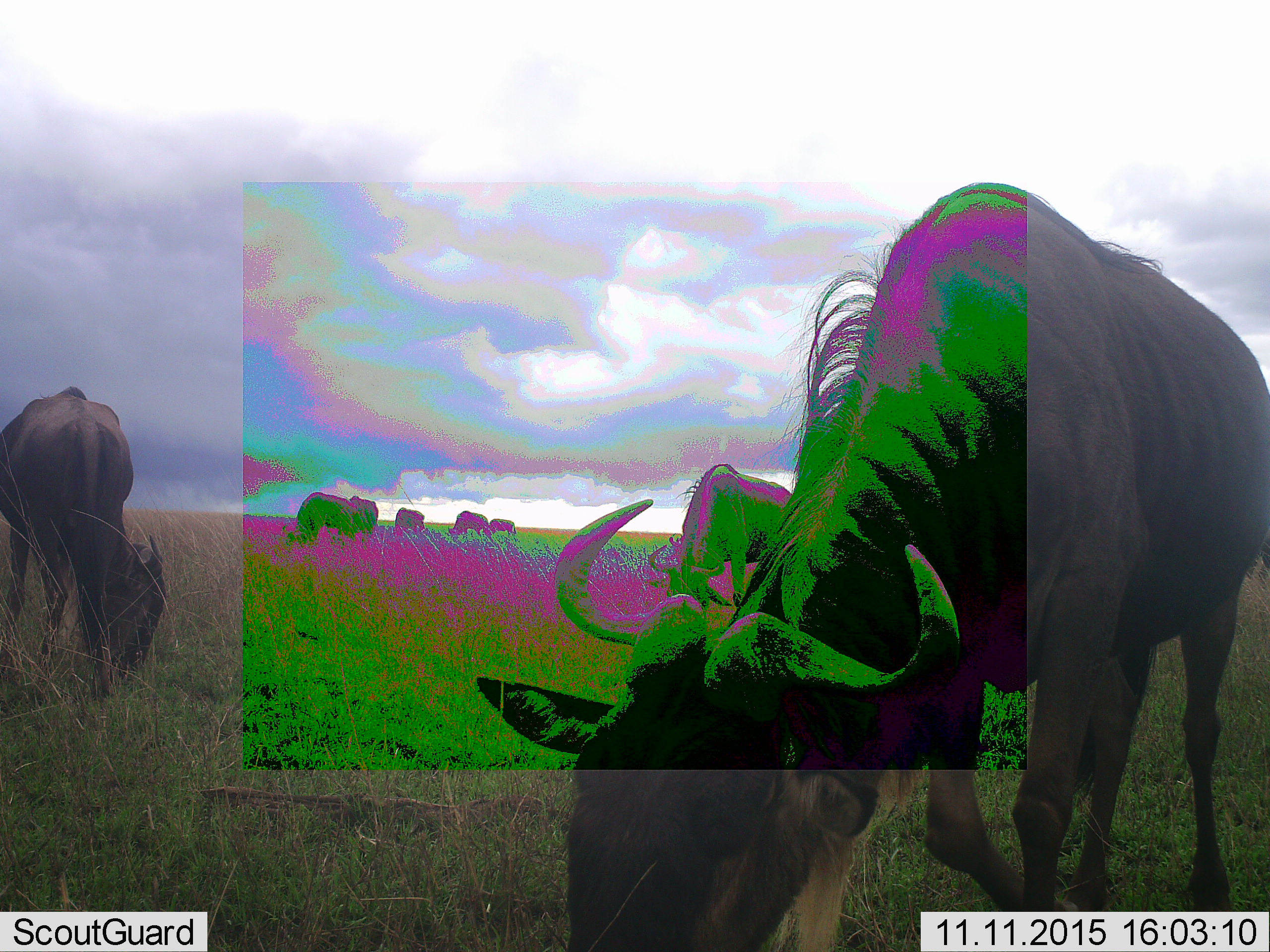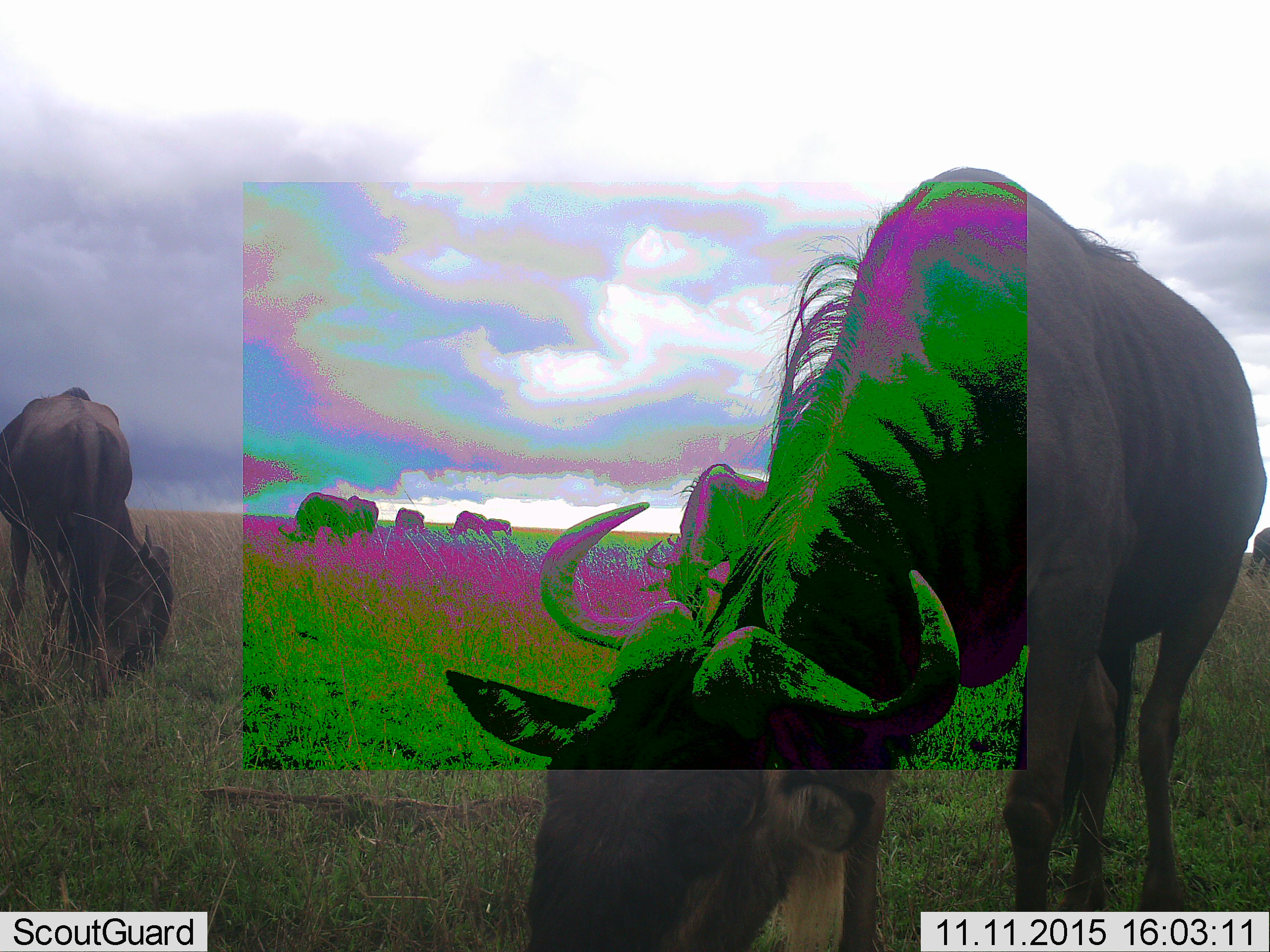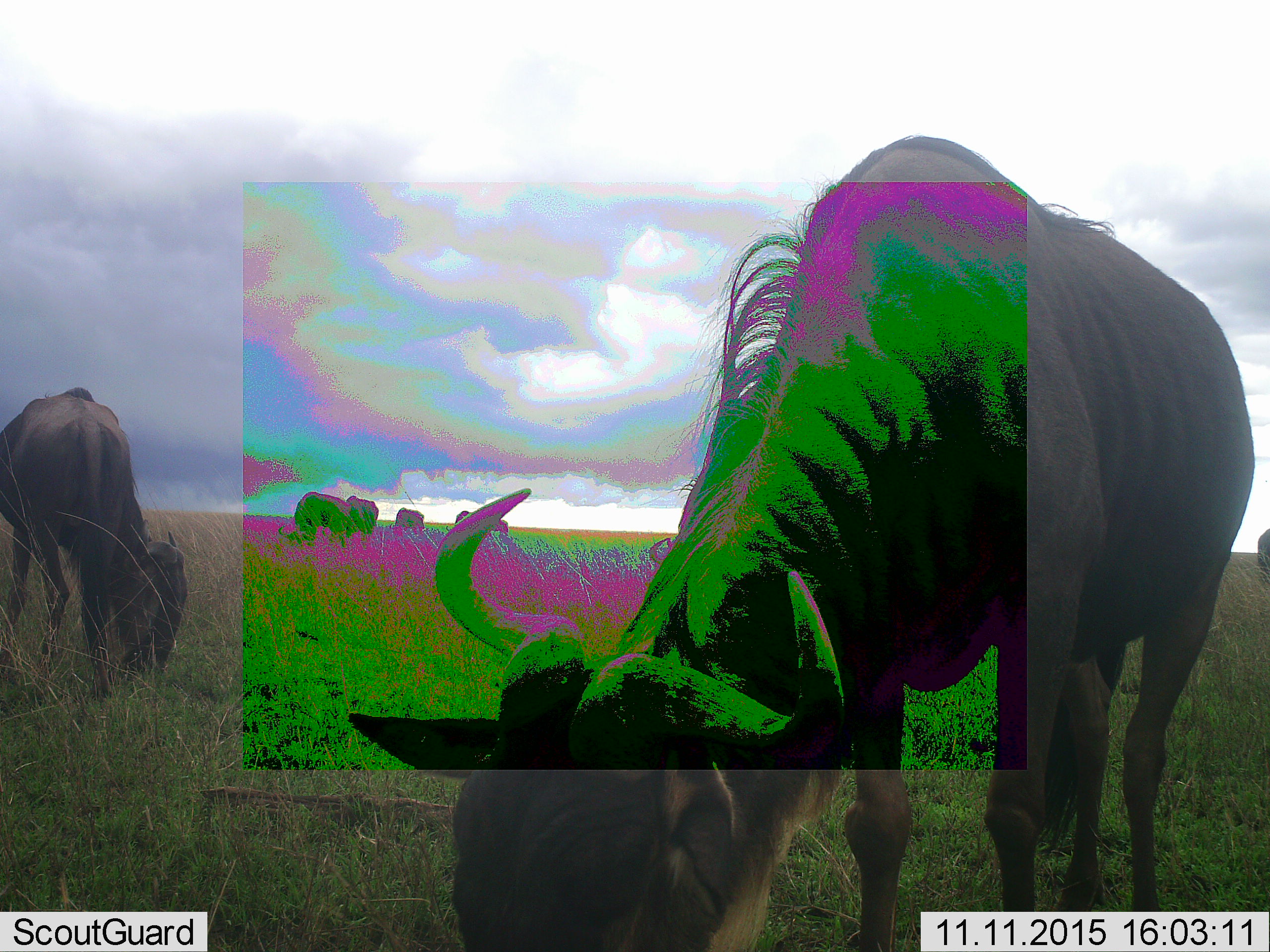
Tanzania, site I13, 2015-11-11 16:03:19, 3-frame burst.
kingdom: Animalia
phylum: Chordata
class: Mammalia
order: Artiodactyla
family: Bovidae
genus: Connochaetes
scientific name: Connochaetes taurinus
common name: blue wildebeest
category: wildebeest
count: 8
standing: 10%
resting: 0%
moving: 10%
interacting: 0%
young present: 0%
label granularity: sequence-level